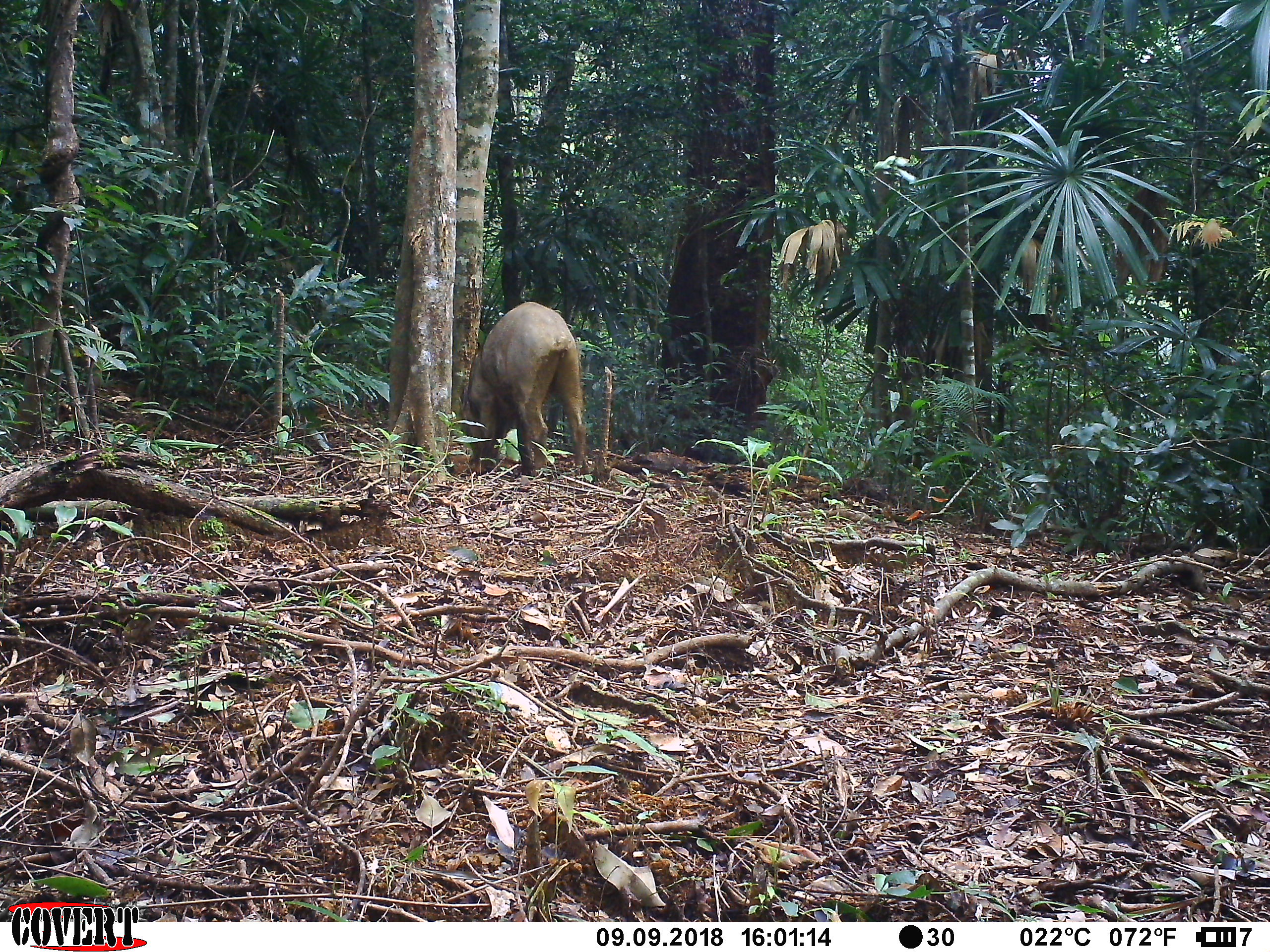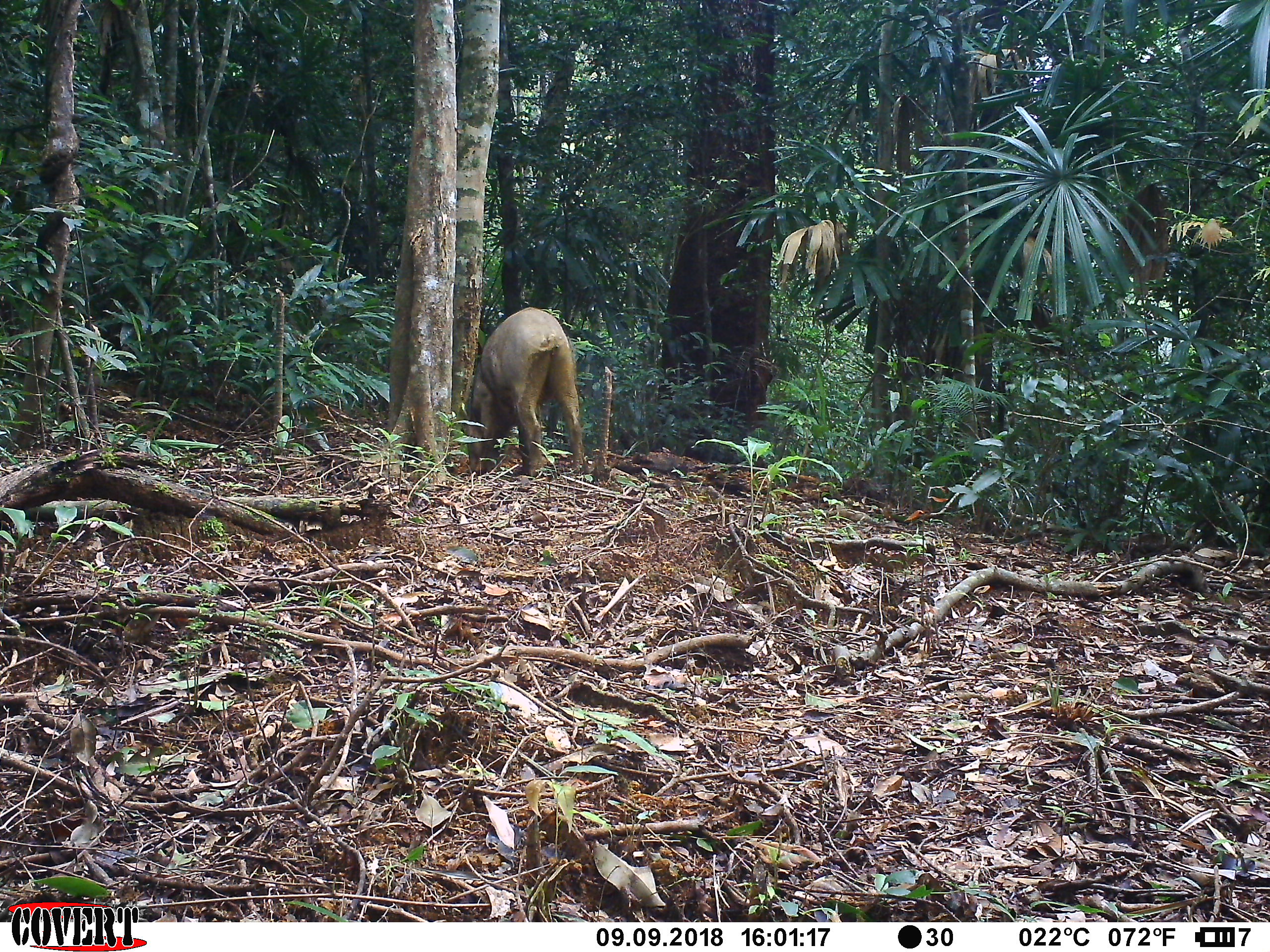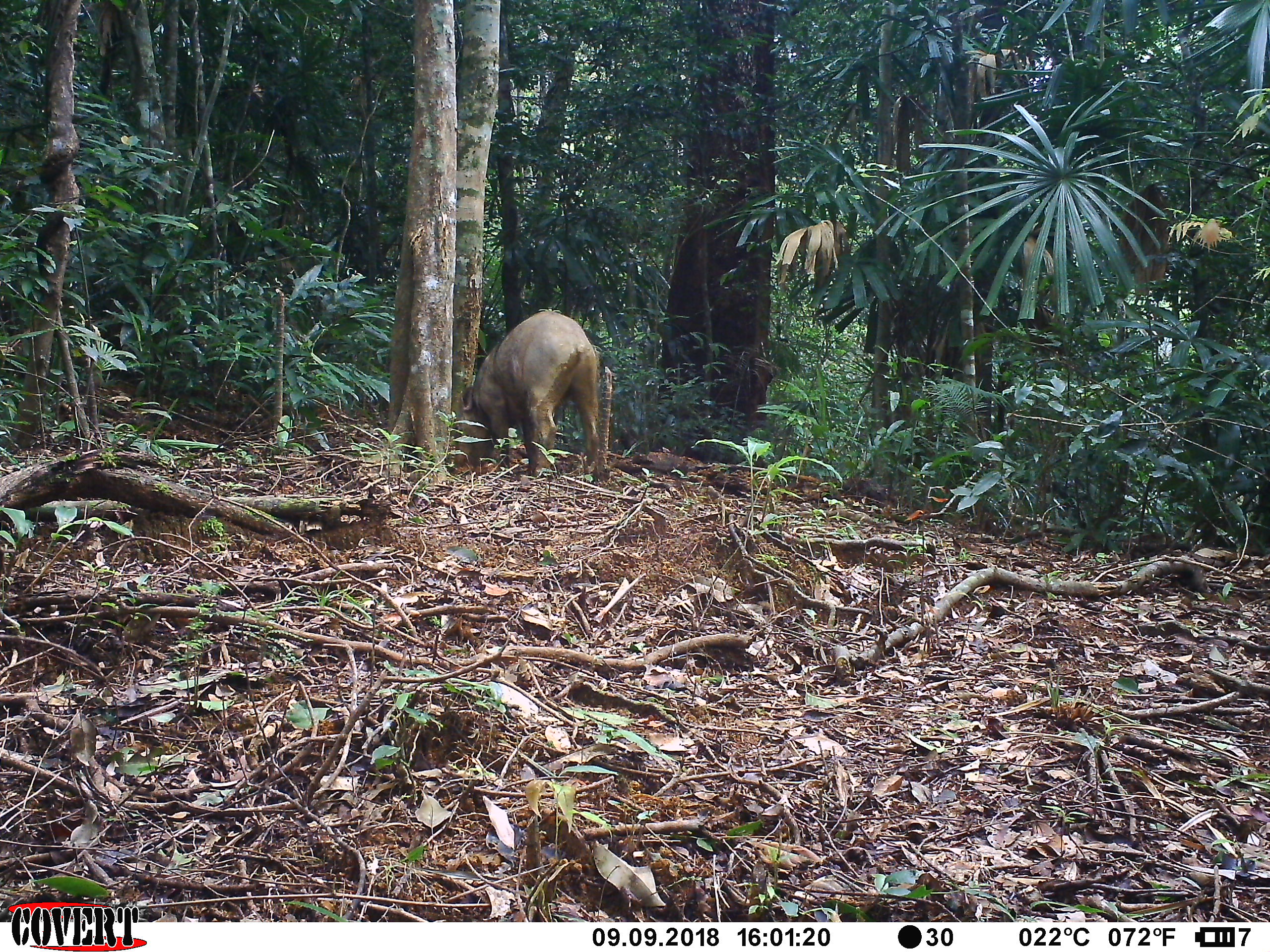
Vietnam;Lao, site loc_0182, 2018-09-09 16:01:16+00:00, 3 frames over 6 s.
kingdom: Animalia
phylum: Chordata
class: Mammalia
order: Artiodactyla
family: Suidae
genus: Sus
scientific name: Sus scrofa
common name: eurasian wild pig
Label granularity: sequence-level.